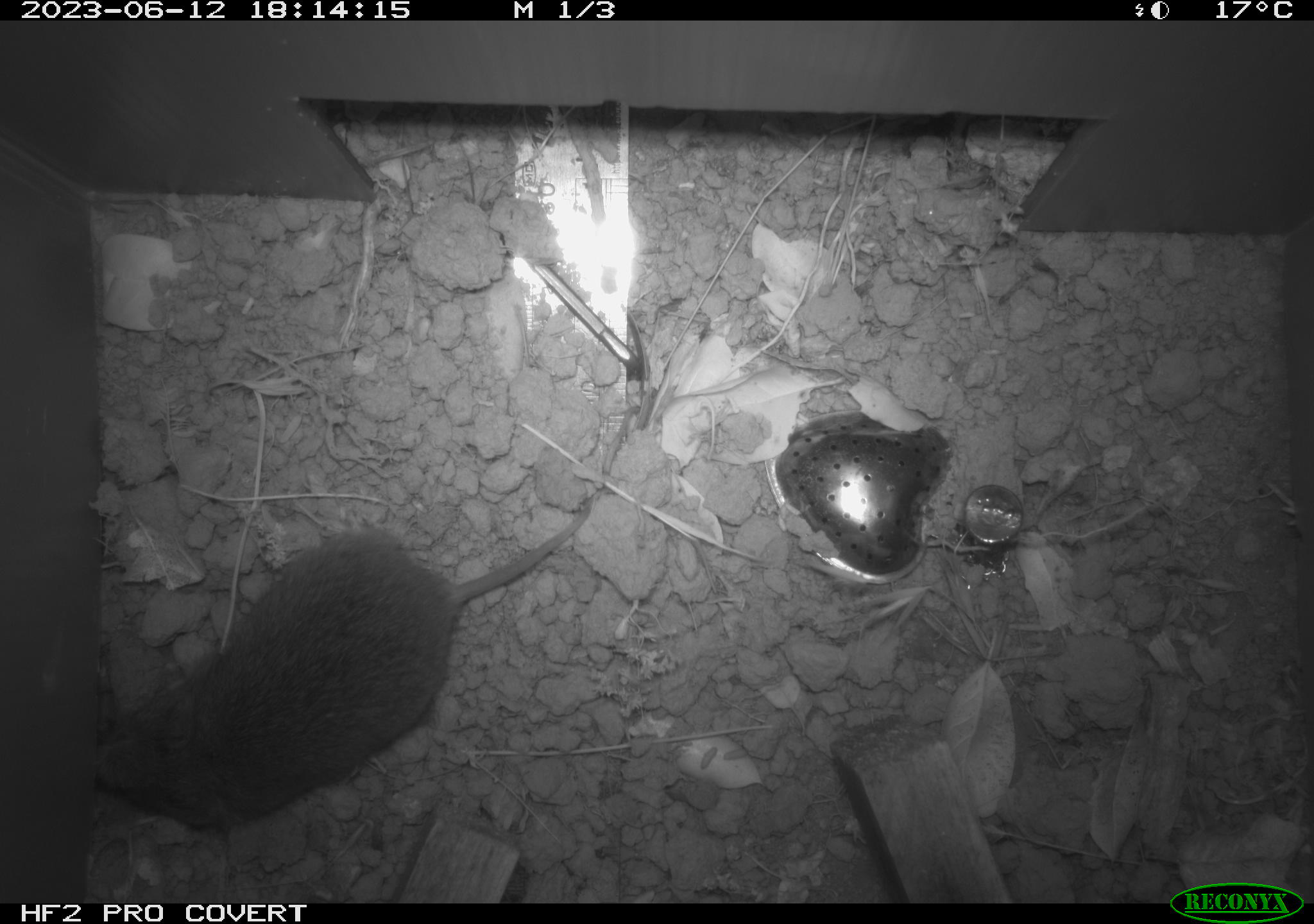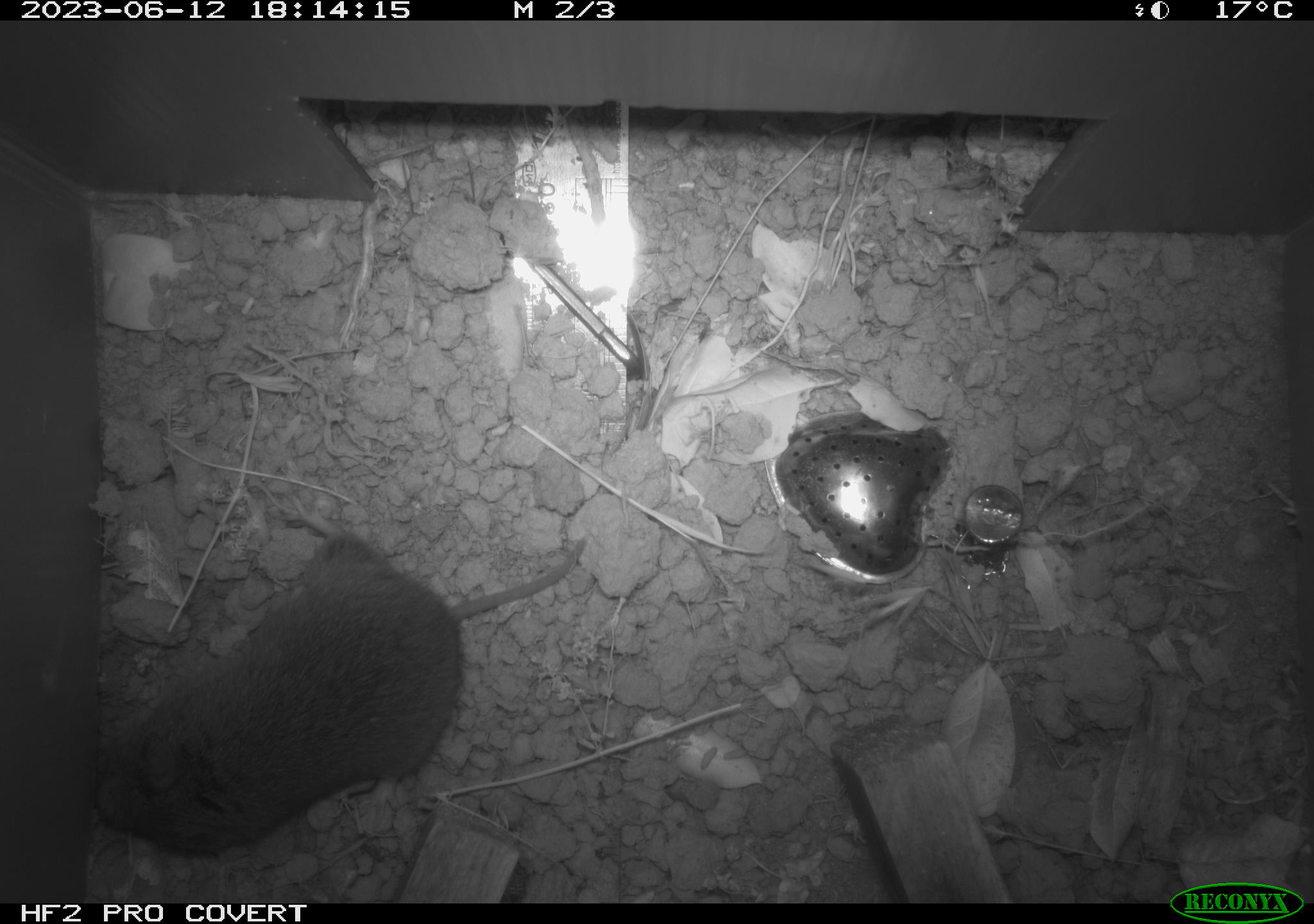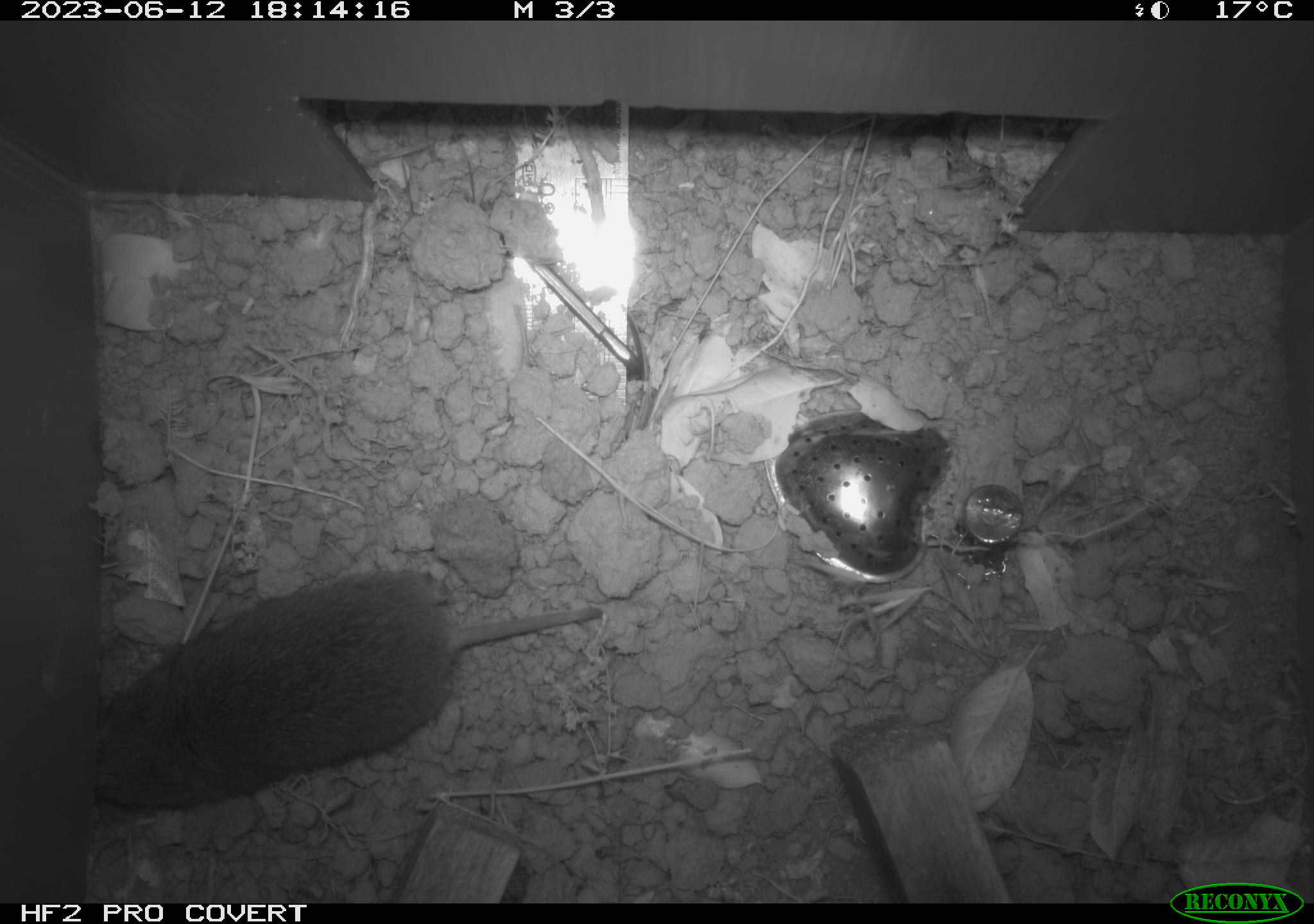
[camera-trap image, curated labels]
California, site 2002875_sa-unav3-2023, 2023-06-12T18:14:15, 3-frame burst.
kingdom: Animalia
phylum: Chordata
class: Mammalia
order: Rodentia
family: Cricetidae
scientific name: Arvicolinae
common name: voles, lemmings, and muskrats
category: arvicolinae subfamily